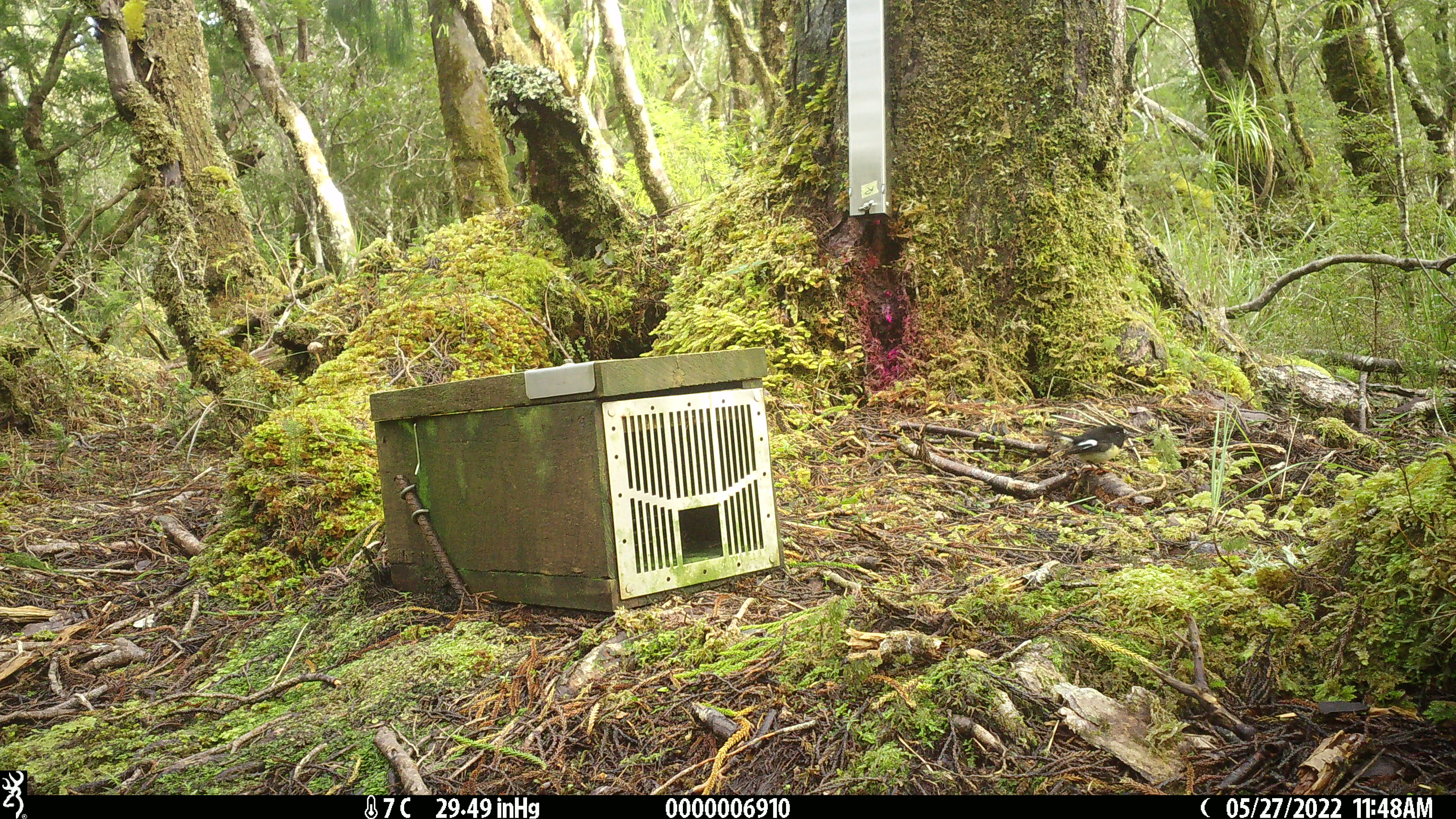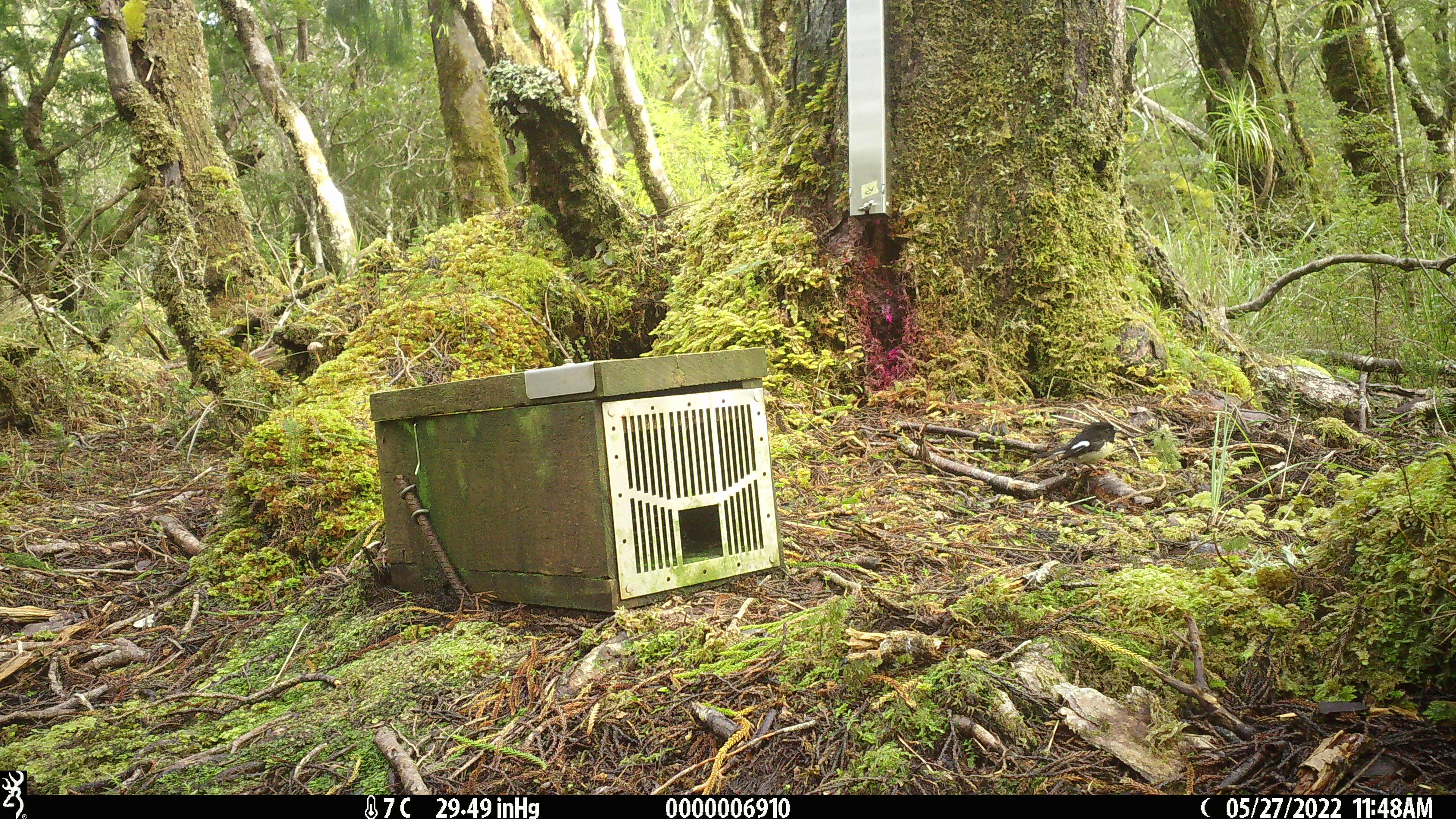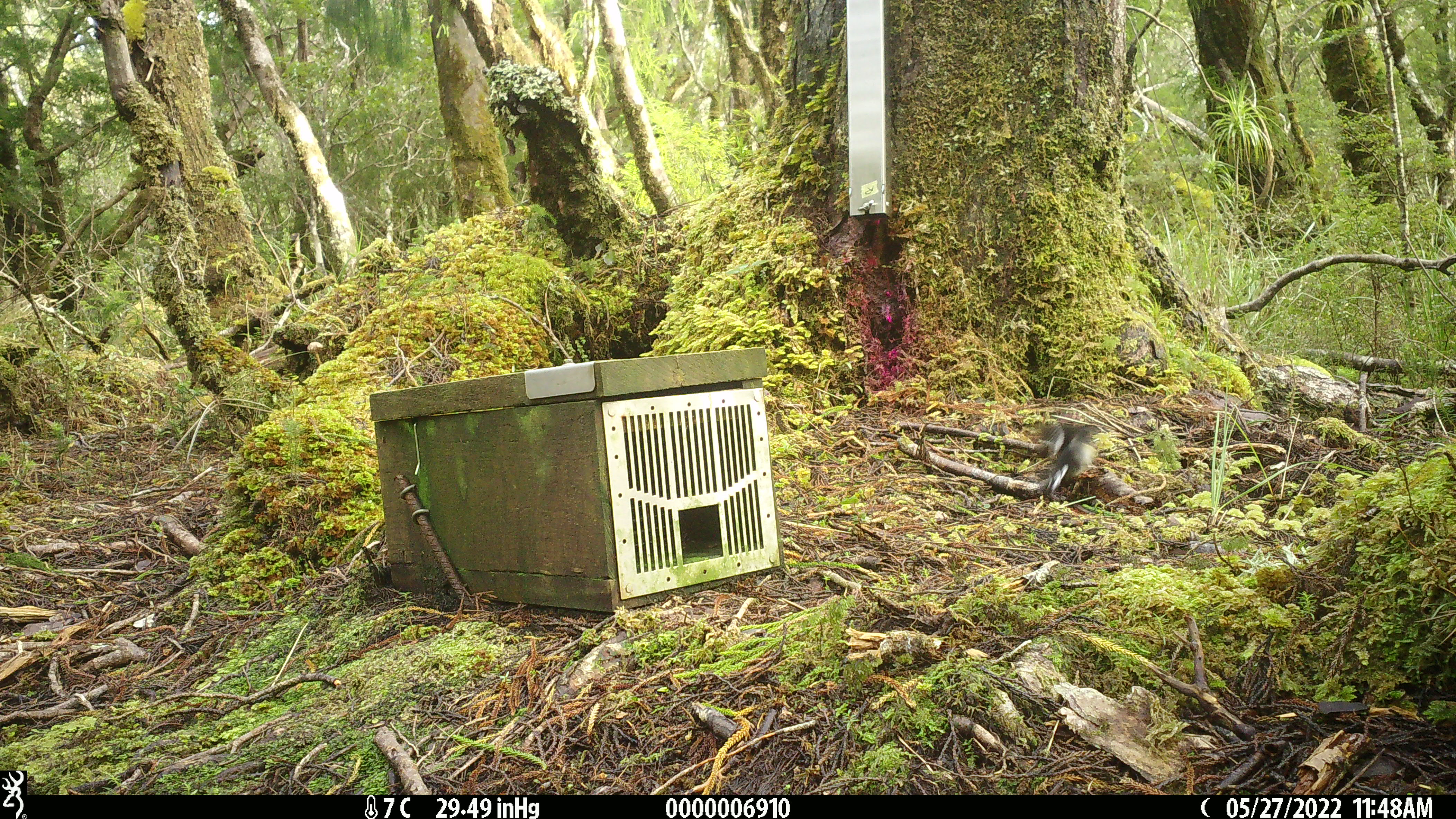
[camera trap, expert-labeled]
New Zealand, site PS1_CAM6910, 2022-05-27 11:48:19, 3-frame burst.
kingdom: Animalia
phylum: Chordata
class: Aves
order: Passeriformes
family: Petroicidae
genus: Petroica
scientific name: Petroica macrocephala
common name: tomtit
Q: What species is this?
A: Tomtit (Petroica macrocephala).